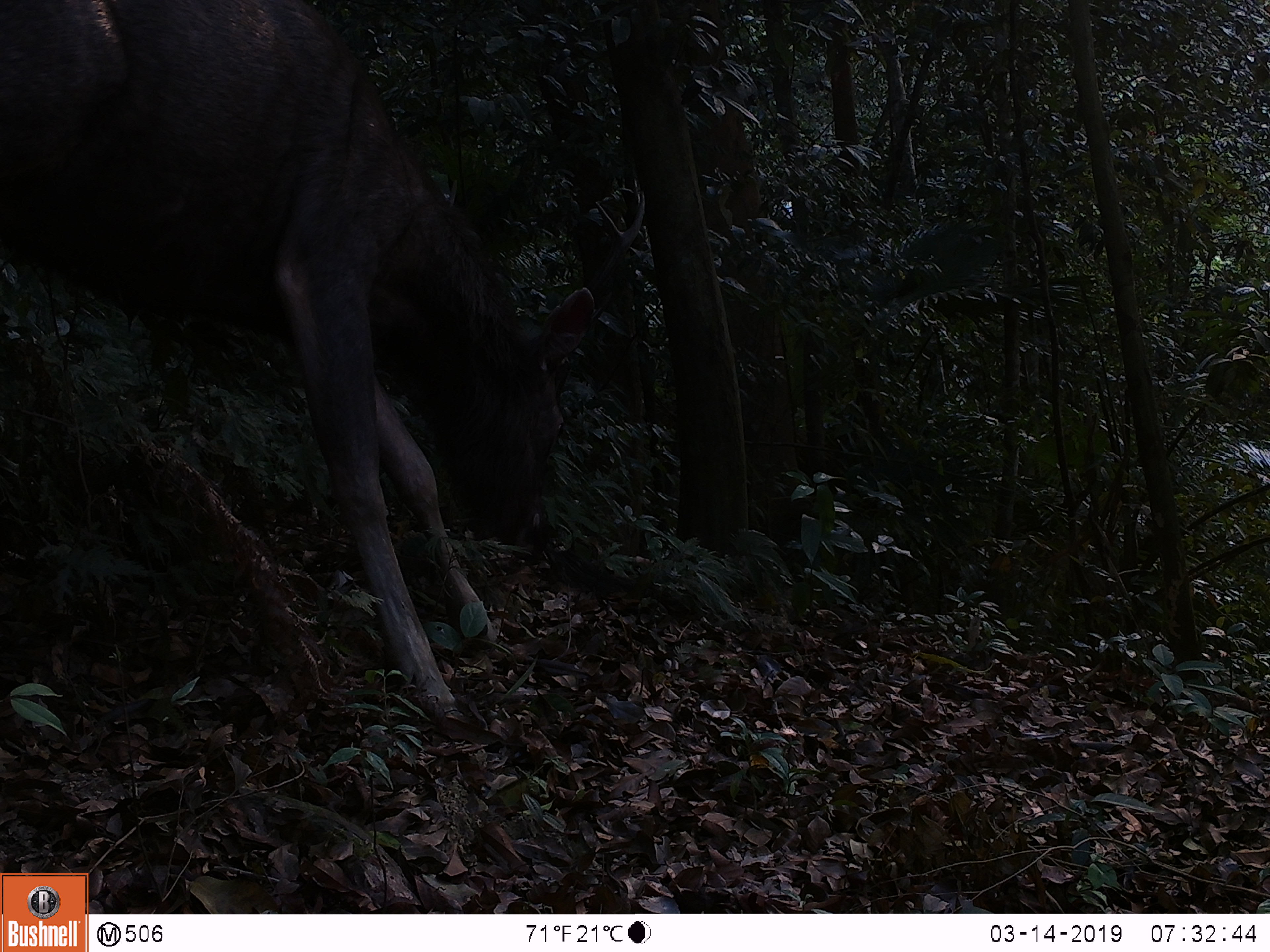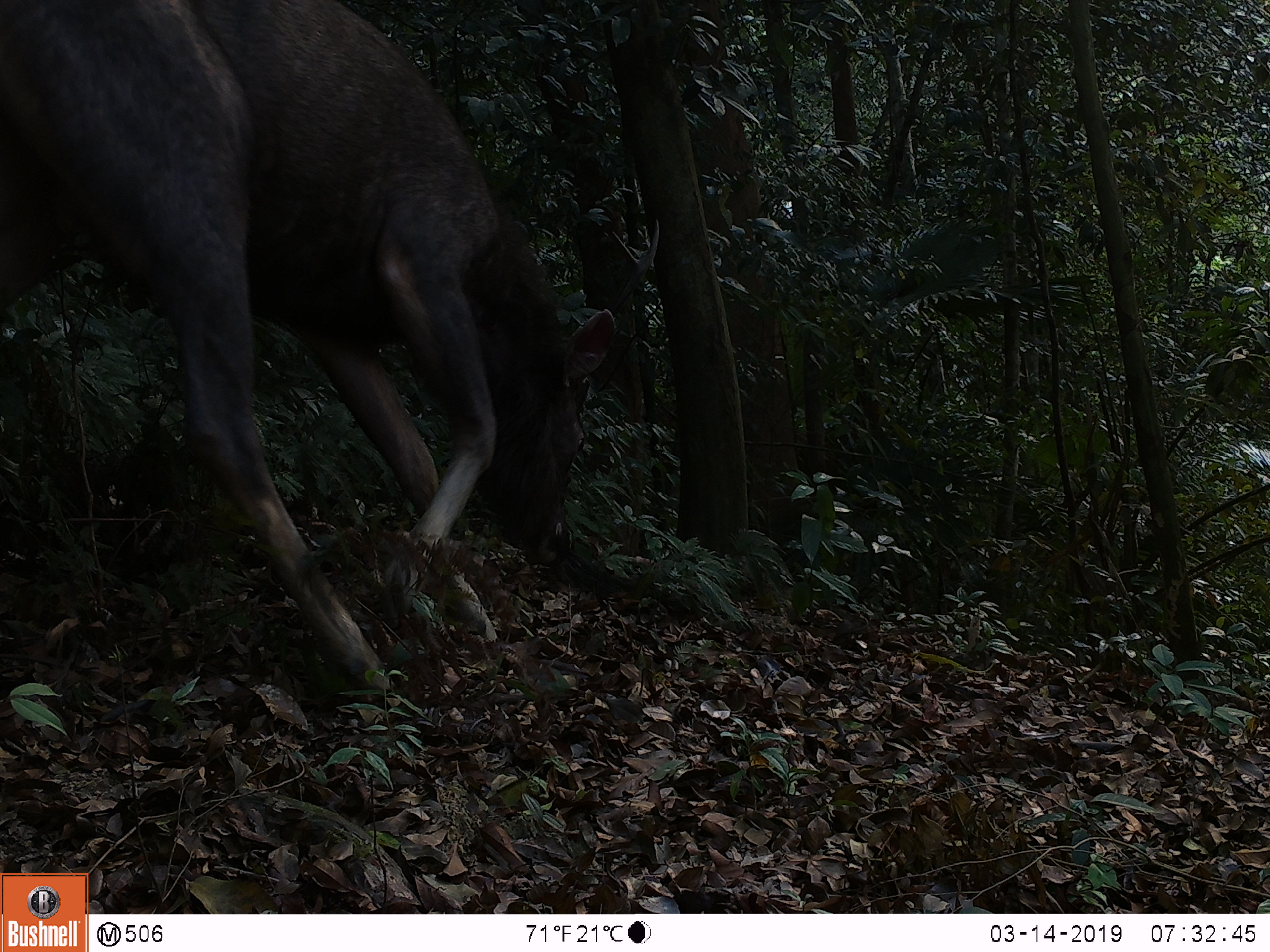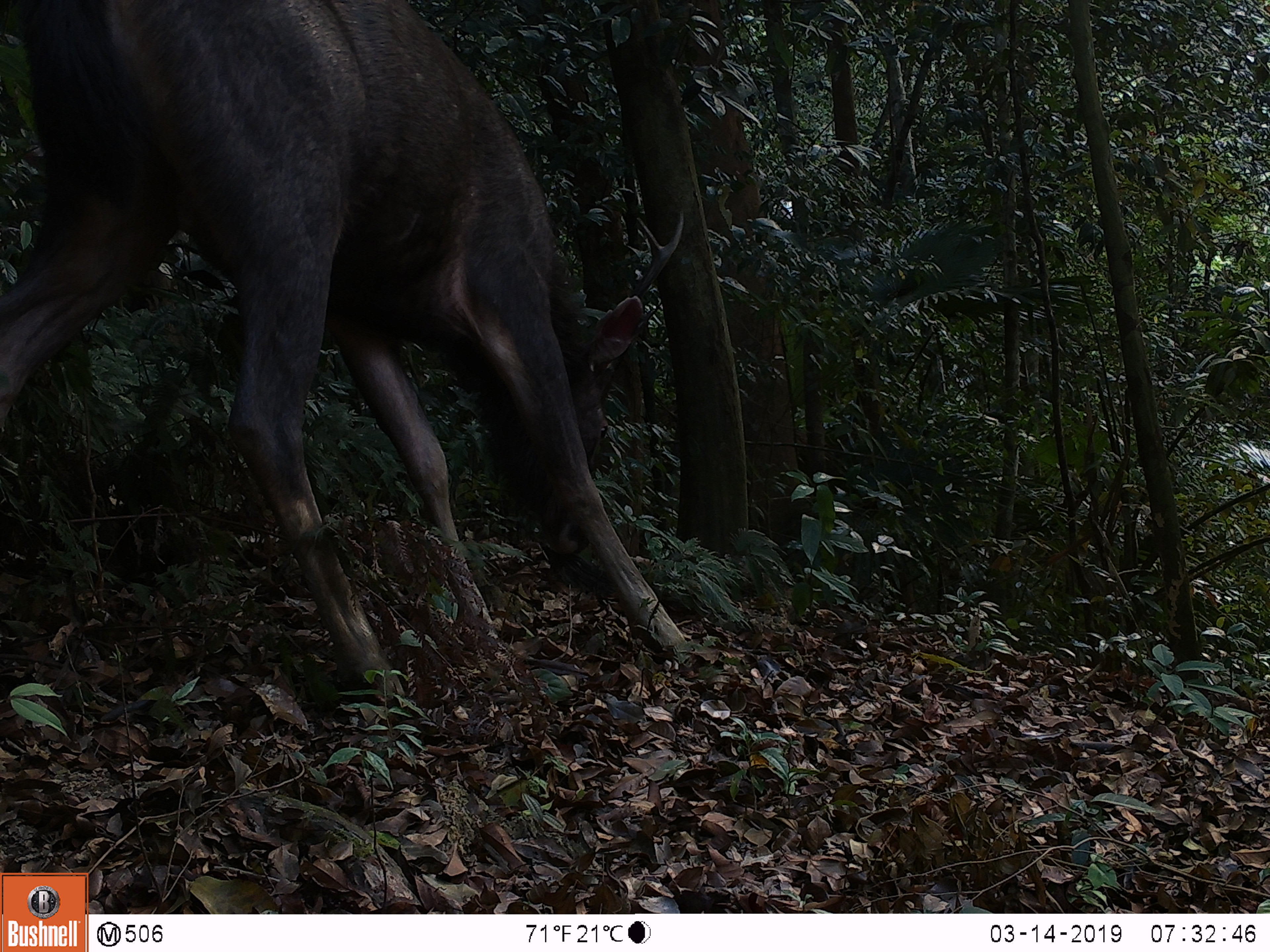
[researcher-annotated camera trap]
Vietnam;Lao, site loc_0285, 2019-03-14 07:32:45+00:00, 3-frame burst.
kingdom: Animalia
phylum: Chordata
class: Mammalia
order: Artiodactyla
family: Cervidae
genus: Rusa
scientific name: Rusa unicolor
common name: sambar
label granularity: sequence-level